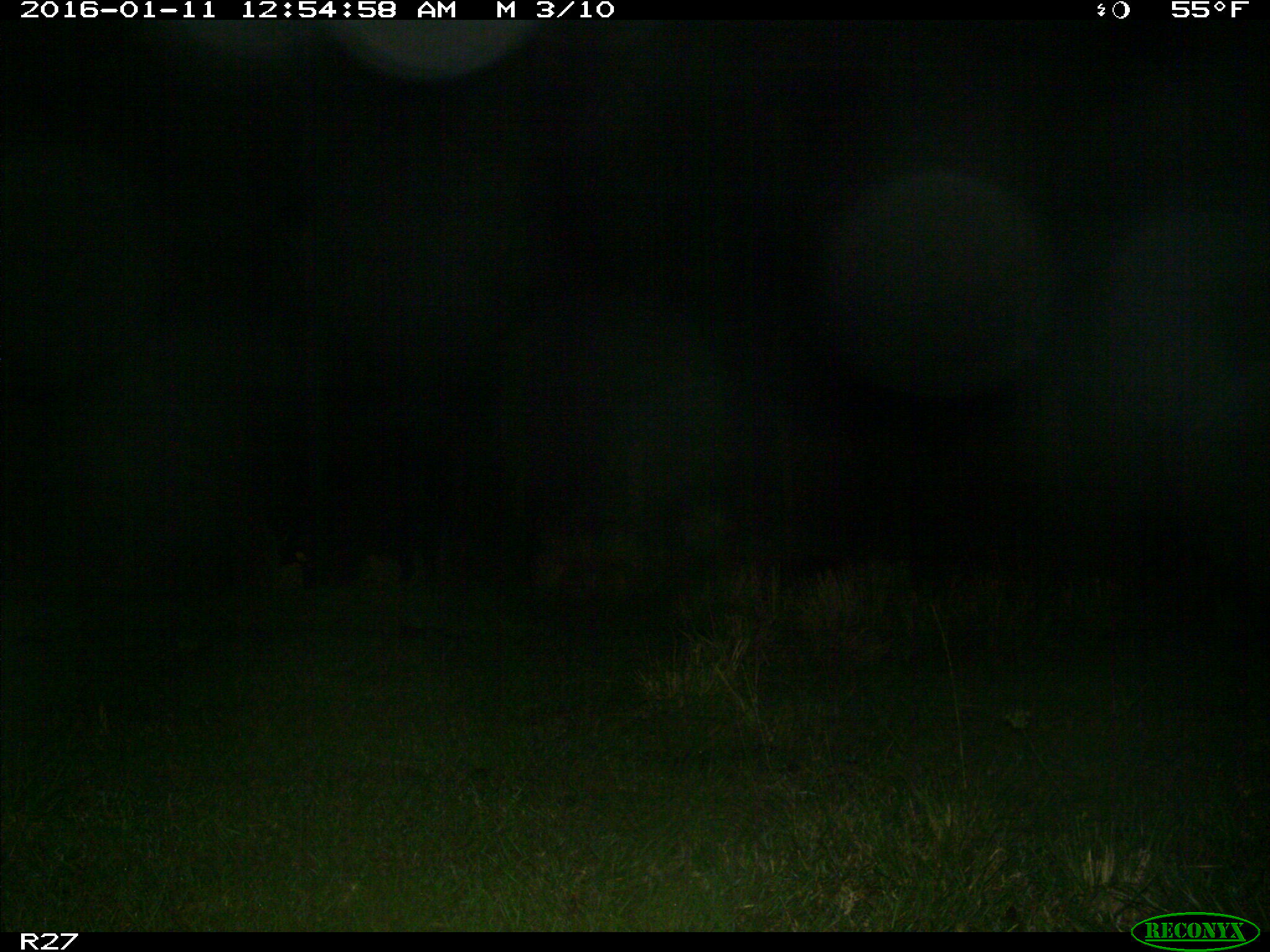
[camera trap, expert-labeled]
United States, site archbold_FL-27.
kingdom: Animalia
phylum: Chordata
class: Mammalia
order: Artiodactyla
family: Suidae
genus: Sus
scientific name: Sus scrofa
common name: wild boar